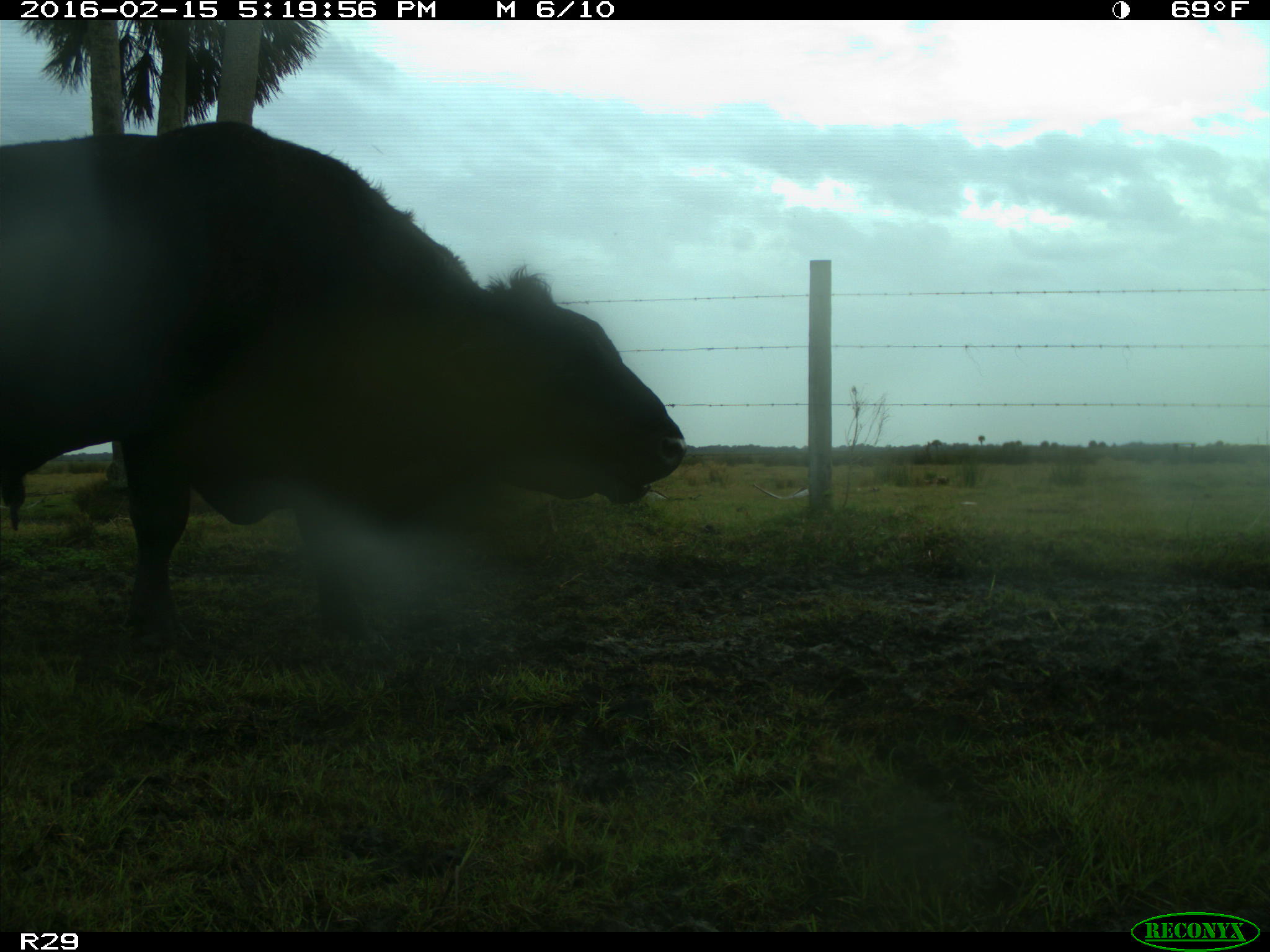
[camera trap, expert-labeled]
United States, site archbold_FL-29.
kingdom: Animalia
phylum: Chordata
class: Mammalia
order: Artiodactyla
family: Bovidae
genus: Bos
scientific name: Bos taurus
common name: domestic cow